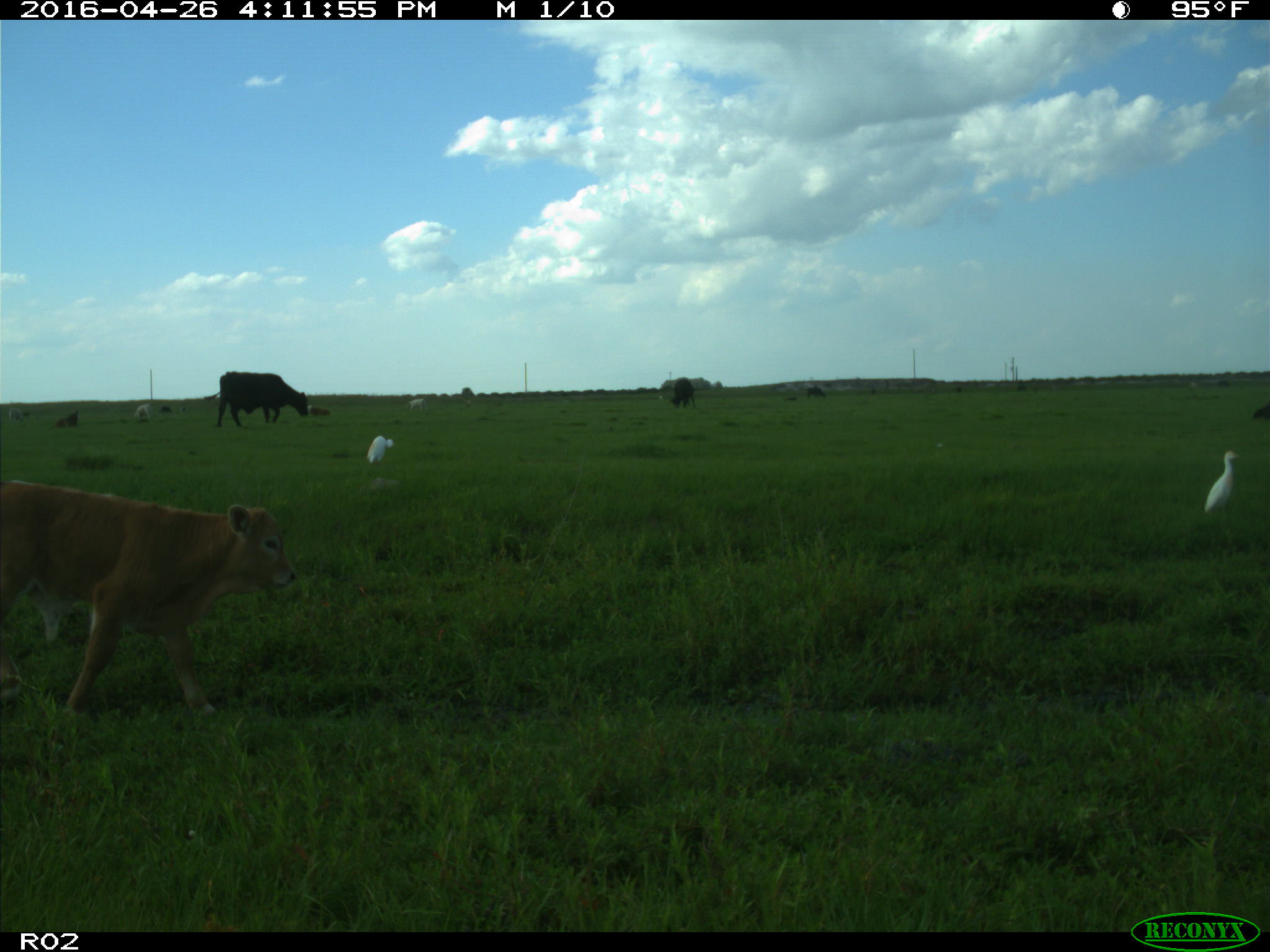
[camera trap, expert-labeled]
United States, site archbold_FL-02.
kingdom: Animalia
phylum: Chordata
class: Mammalia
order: Artiodactyla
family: Bovidae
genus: Bos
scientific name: Bos taurus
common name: domestic cow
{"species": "Bos taurus (domestic cow)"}